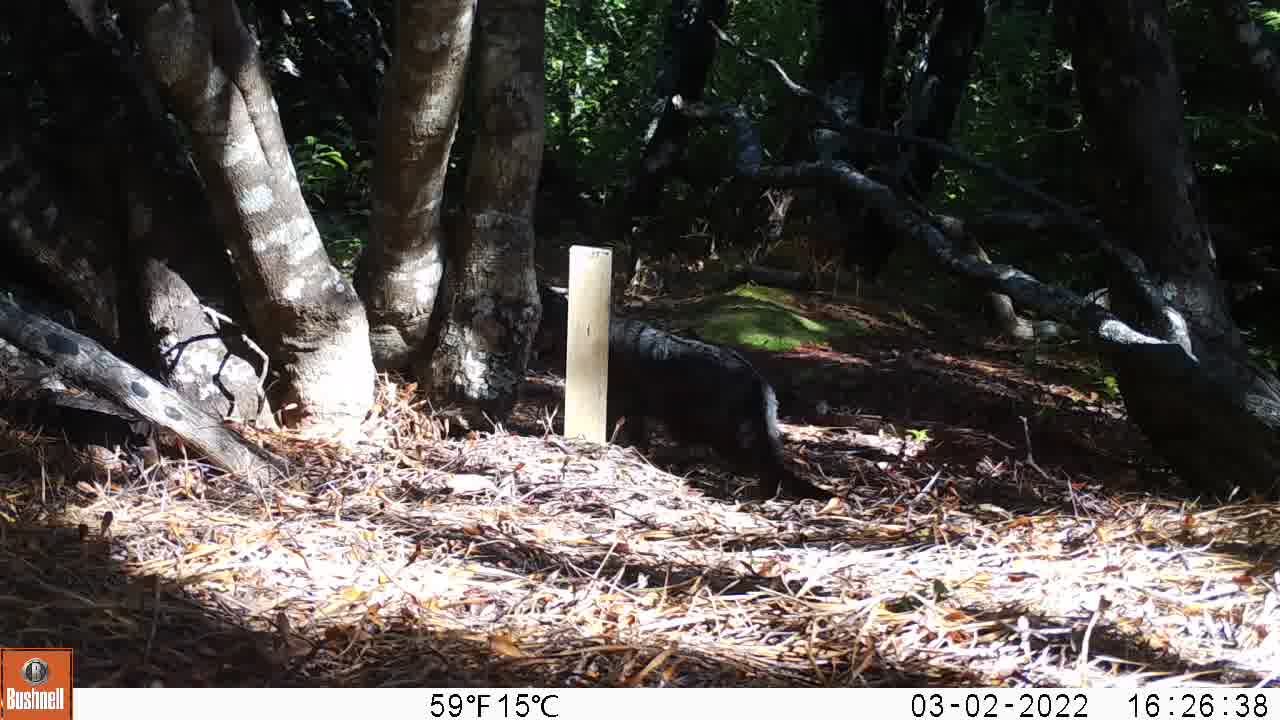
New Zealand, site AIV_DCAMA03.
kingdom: Animalia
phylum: Chordata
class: Mammalia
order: Carnivora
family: Felidae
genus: Felis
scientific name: Felis catus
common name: domestic cat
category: cat